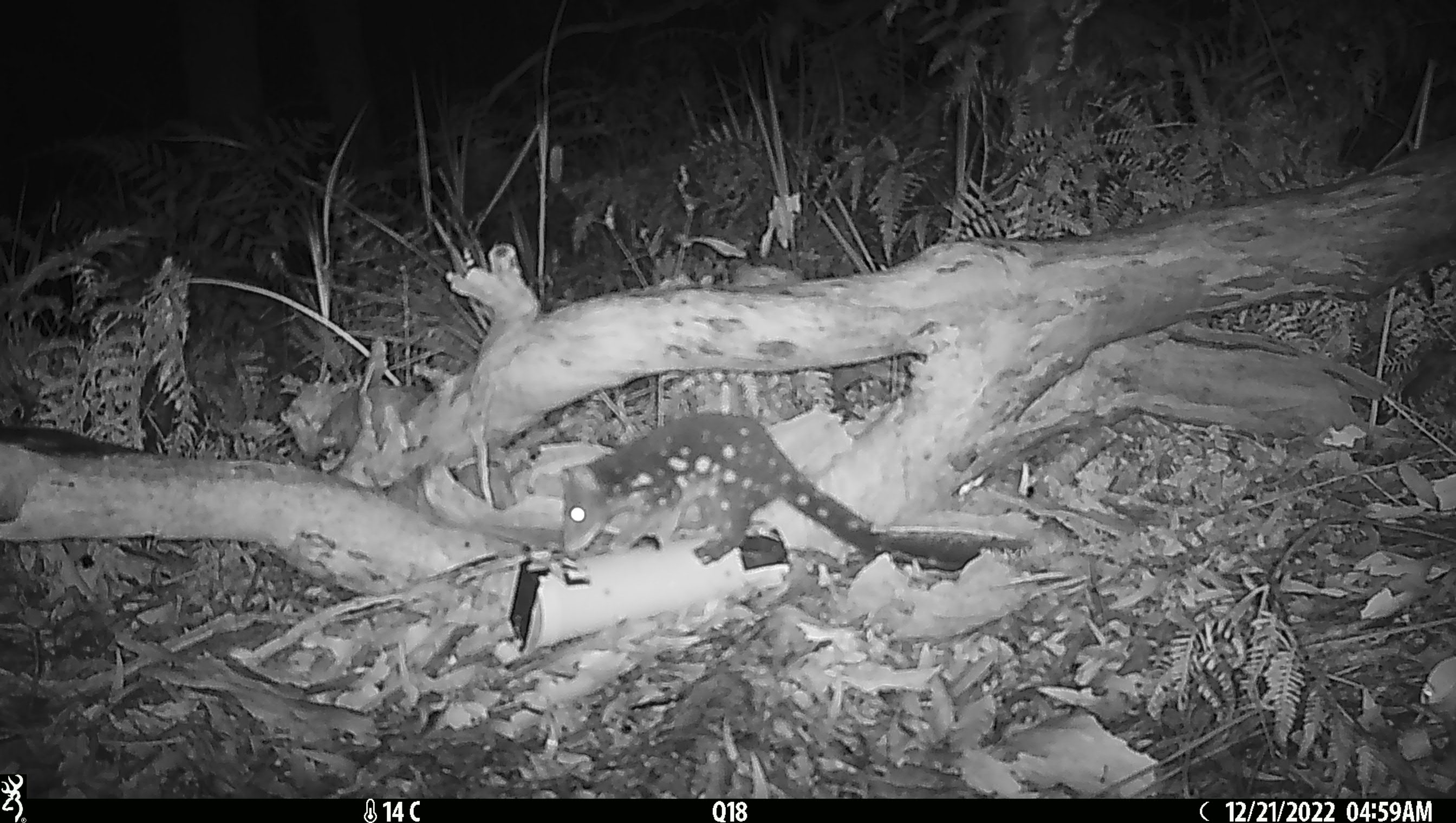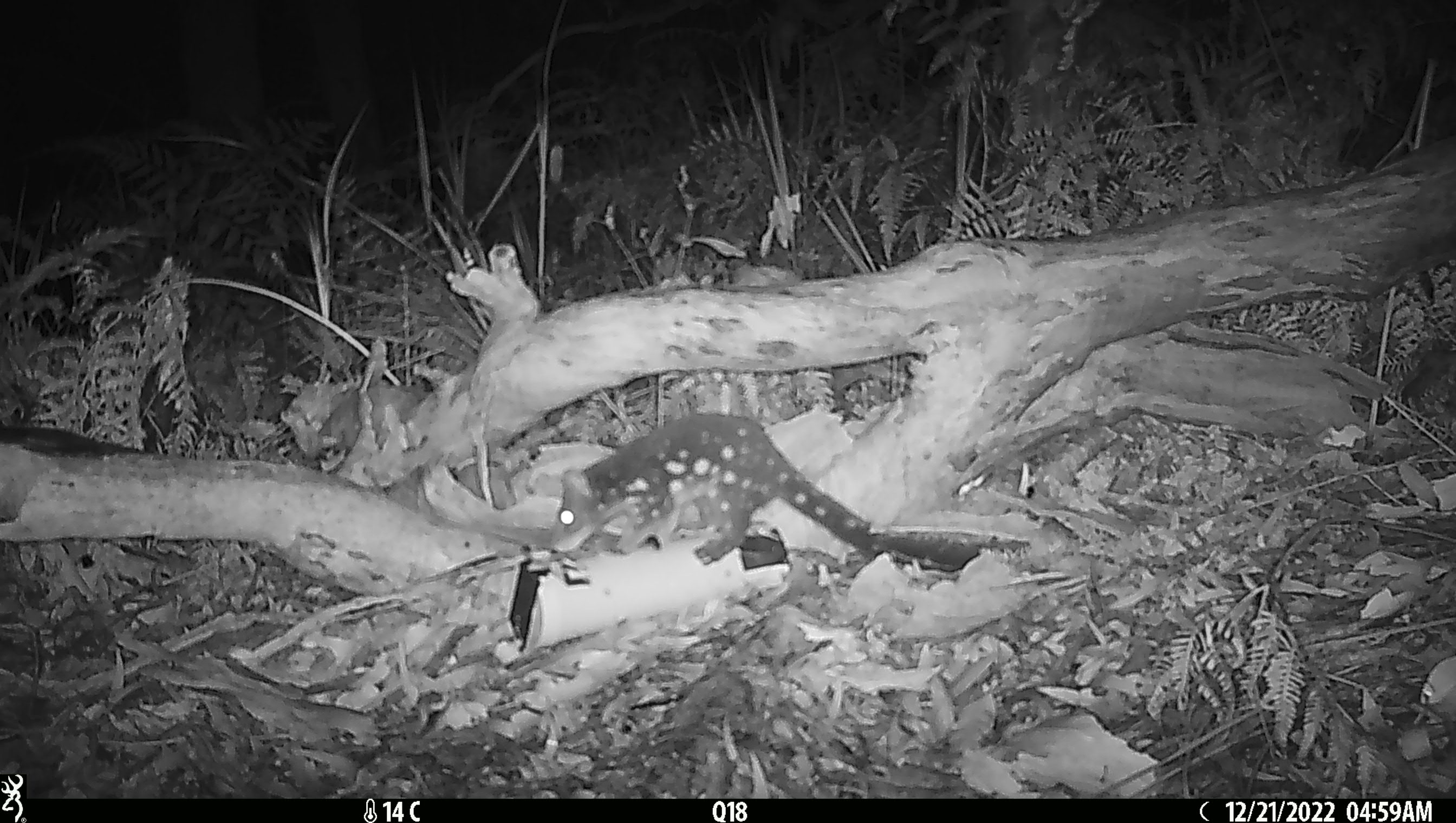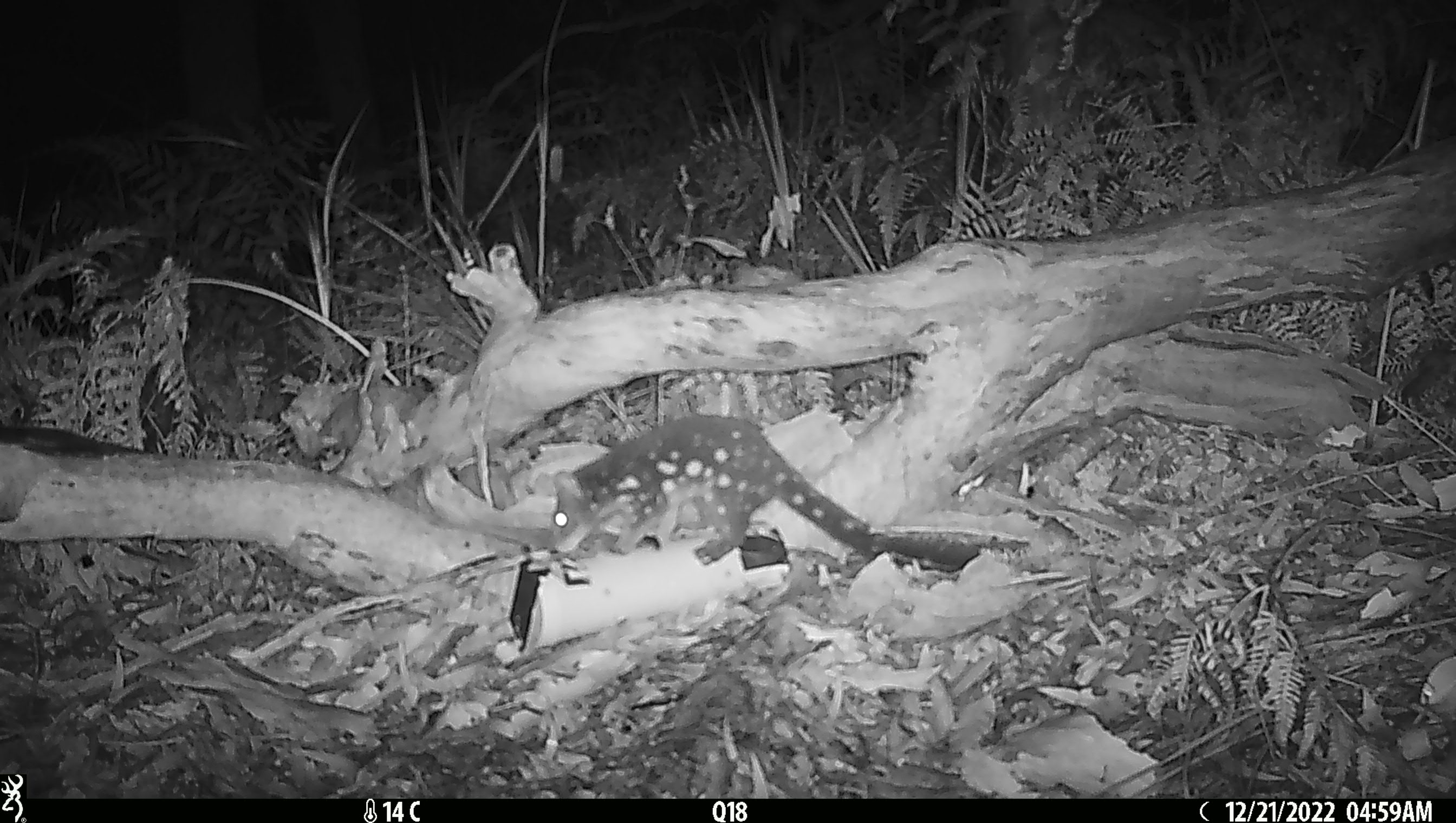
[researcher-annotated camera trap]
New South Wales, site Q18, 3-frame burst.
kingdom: Animalia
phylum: Chordata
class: Mammalia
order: Dasyuromorphia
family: Dasyuridae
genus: Dasyurus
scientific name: Dasyurus maculatus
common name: spotted-tailed quoll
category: quoll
Quoll (spotted-tailed quoll) (Dasyurus maculatus).